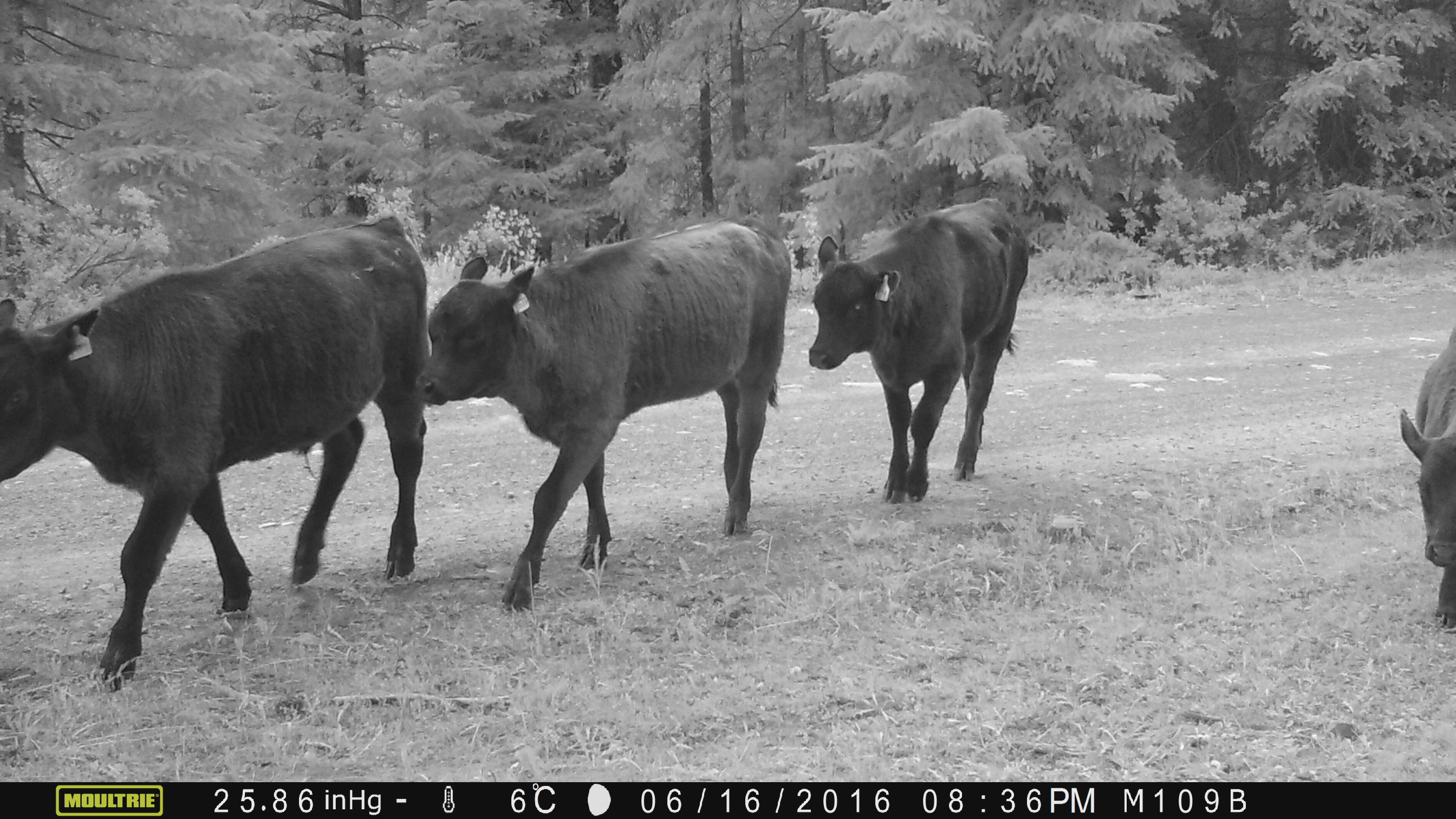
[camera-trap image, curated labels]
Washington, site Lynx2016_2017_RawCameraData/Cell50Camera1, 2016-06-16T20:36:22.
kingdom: Animalia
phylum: Chordata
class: Mammalia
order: Artiodactyla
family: Bovidae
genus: Bos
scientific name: Bos taurus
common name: domestic cattle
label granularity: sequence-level